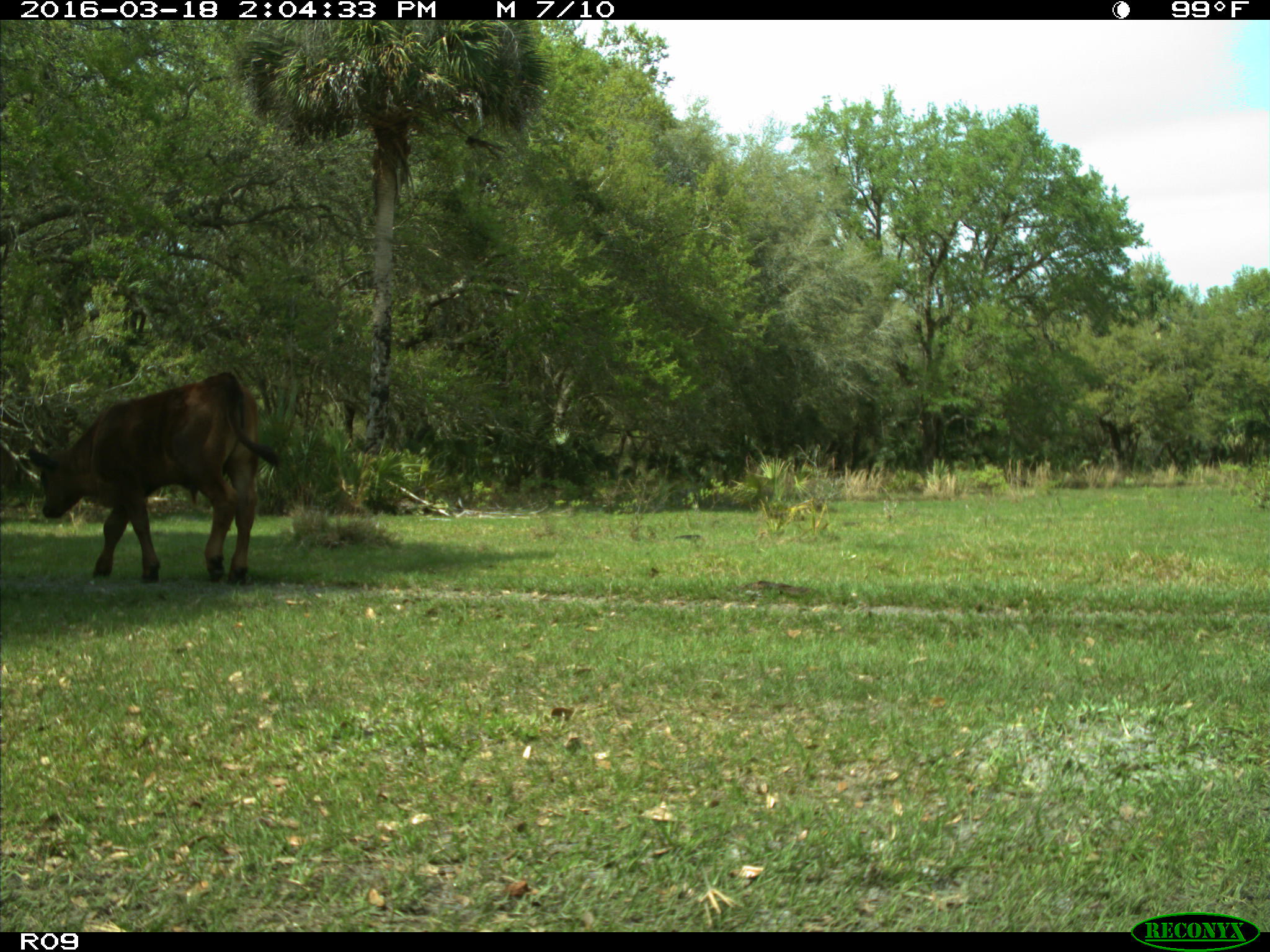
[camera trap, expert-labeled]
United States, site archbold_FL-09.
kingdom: Animalia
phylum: Chordata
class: Mammalia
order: Artiodactyla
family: Bovidae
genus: Bos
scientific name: Bos taurus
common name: domestic cow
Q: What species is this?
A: Bos taurus (domestic cow).